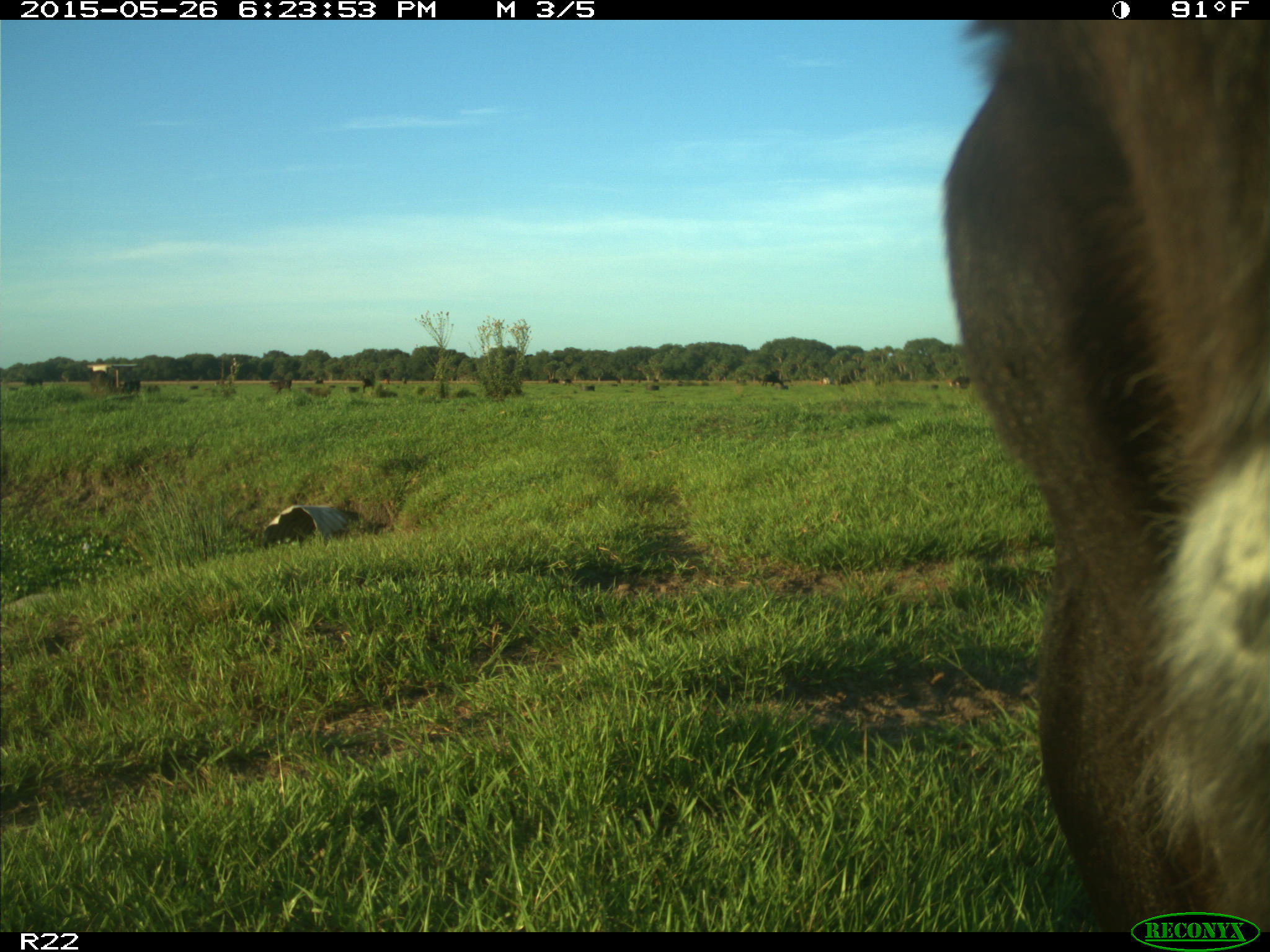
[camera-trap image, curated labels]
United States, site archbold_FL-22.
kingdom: Animalia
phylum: Chordata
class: Mammalia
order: Artiodactyla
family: Bovidae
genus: Bos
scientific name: Bos taurus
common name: domestic cow